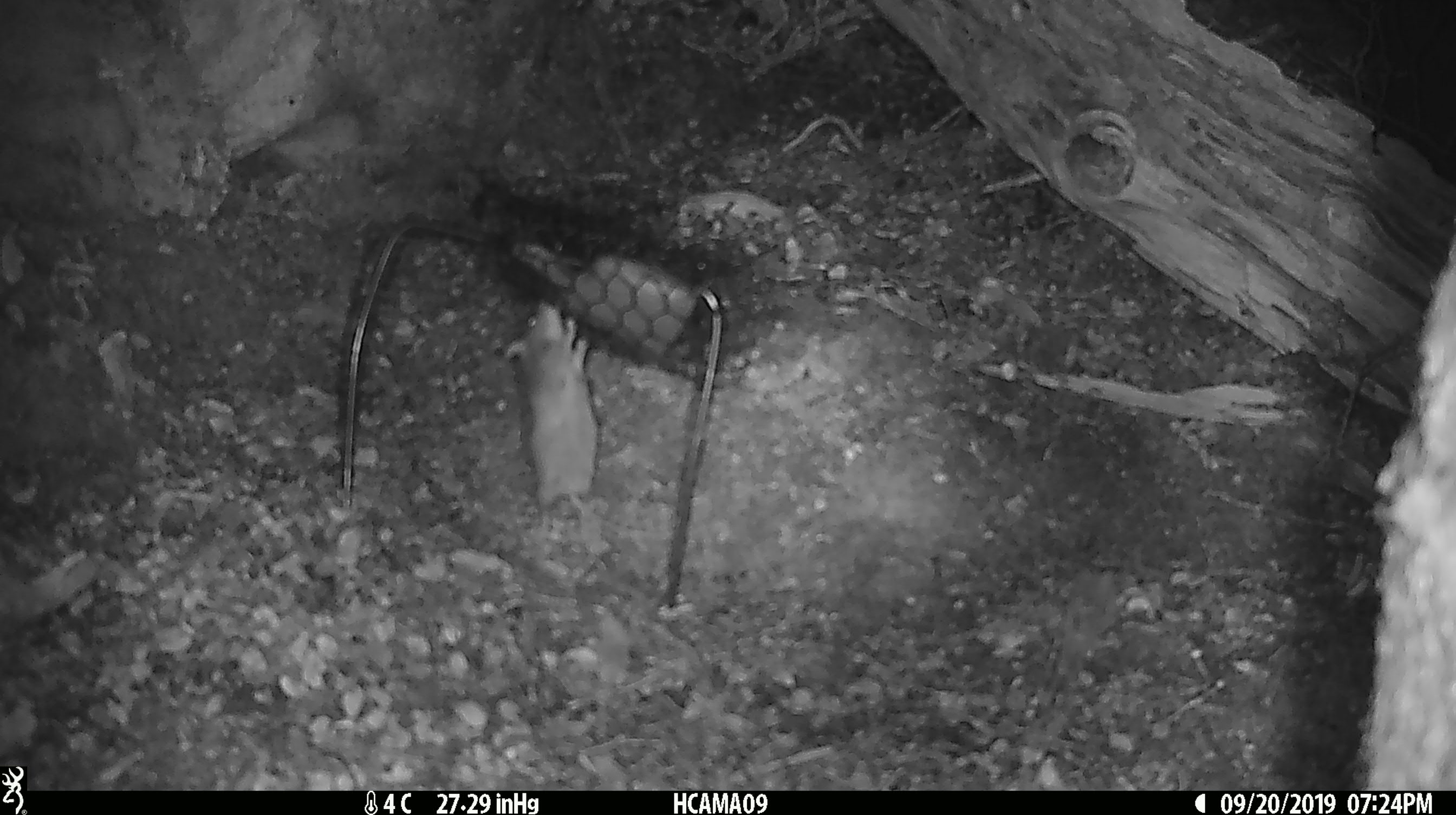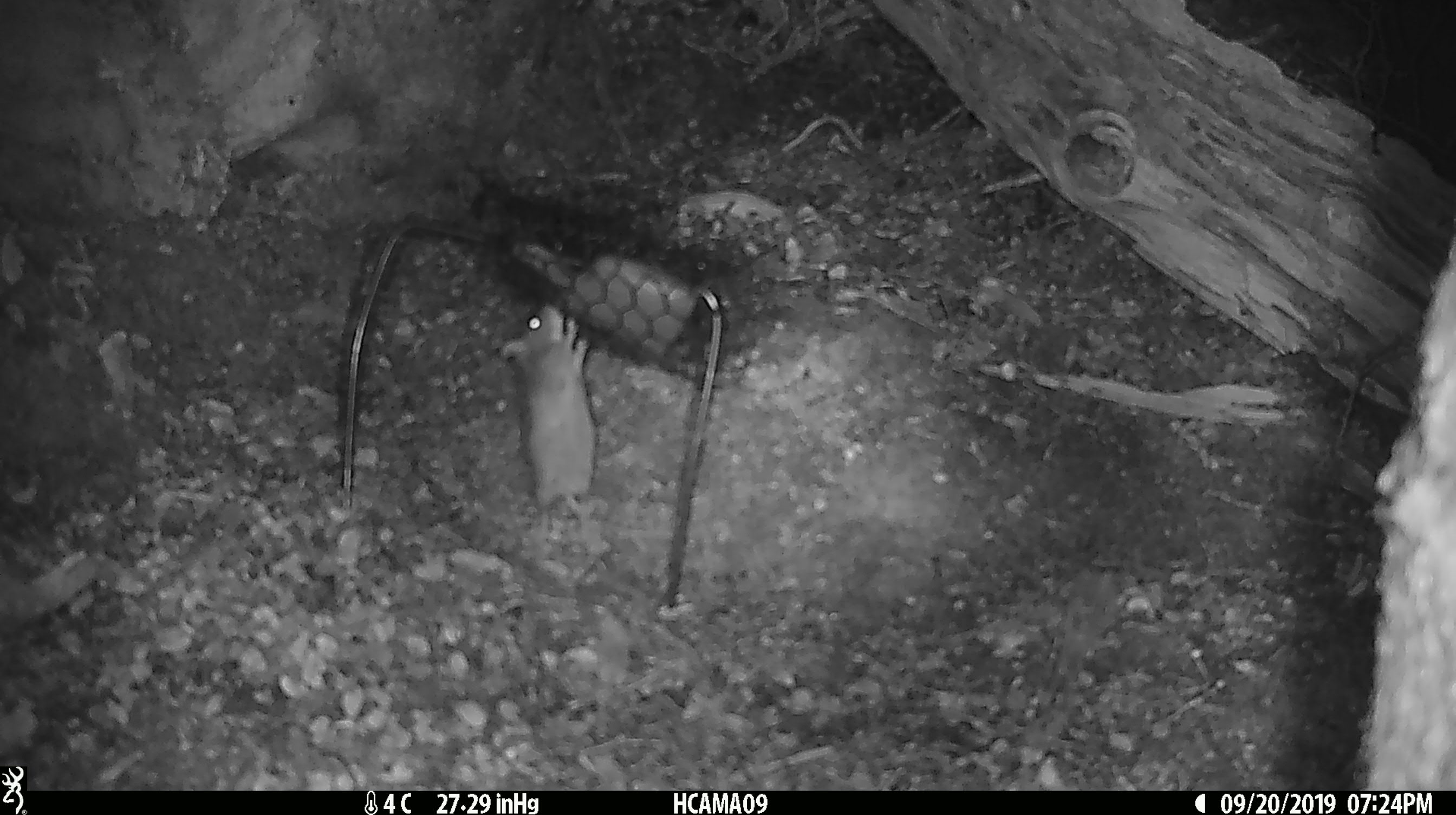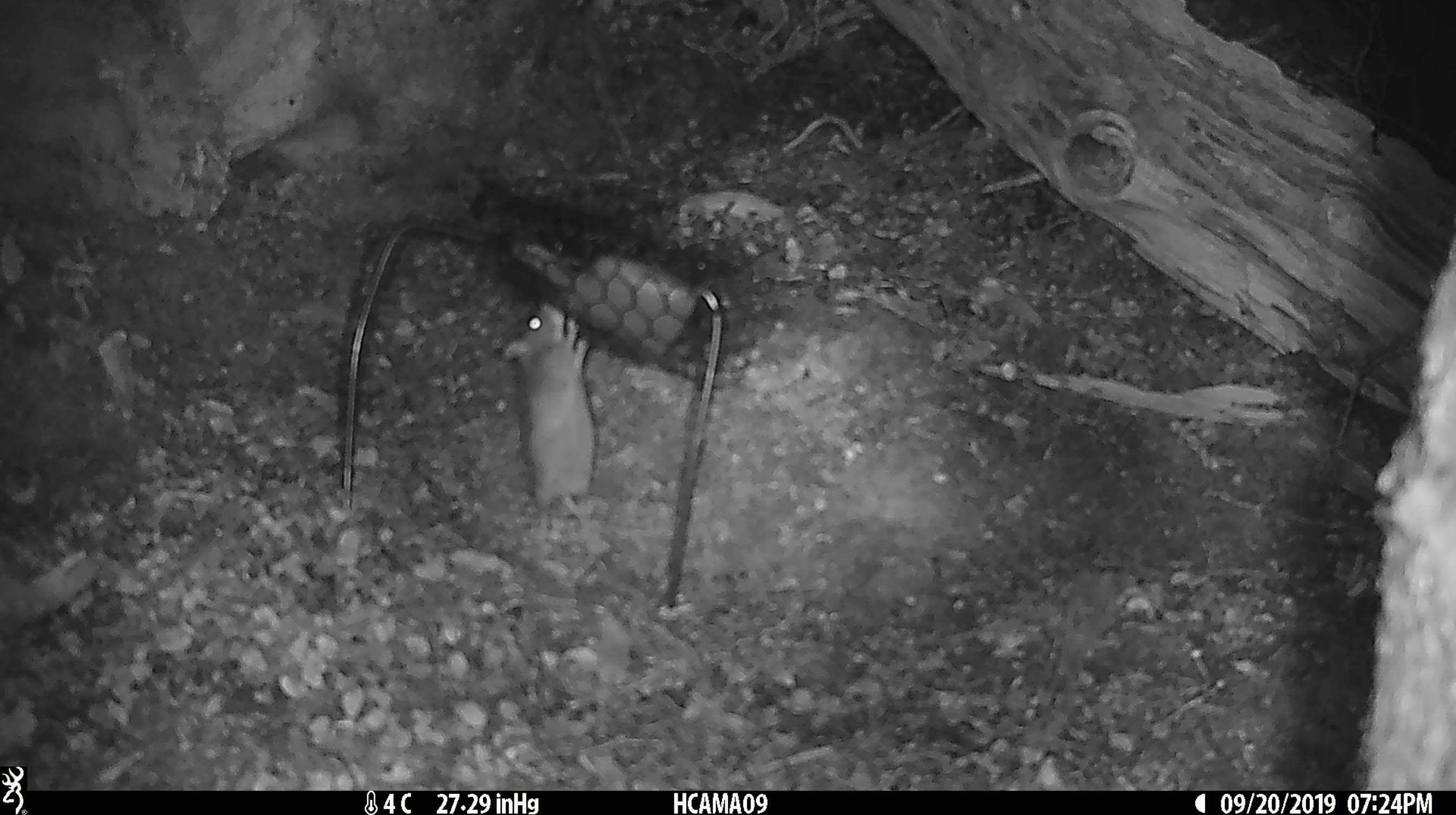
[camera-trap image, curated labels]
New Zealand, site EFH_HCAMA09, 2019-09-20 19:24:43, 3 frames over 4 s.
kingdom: Animalia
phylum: Chordata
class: Mammalia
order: Rodentia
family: Muridae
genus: Mus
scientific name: Mus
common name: mouse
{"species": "mouse (Mus)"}